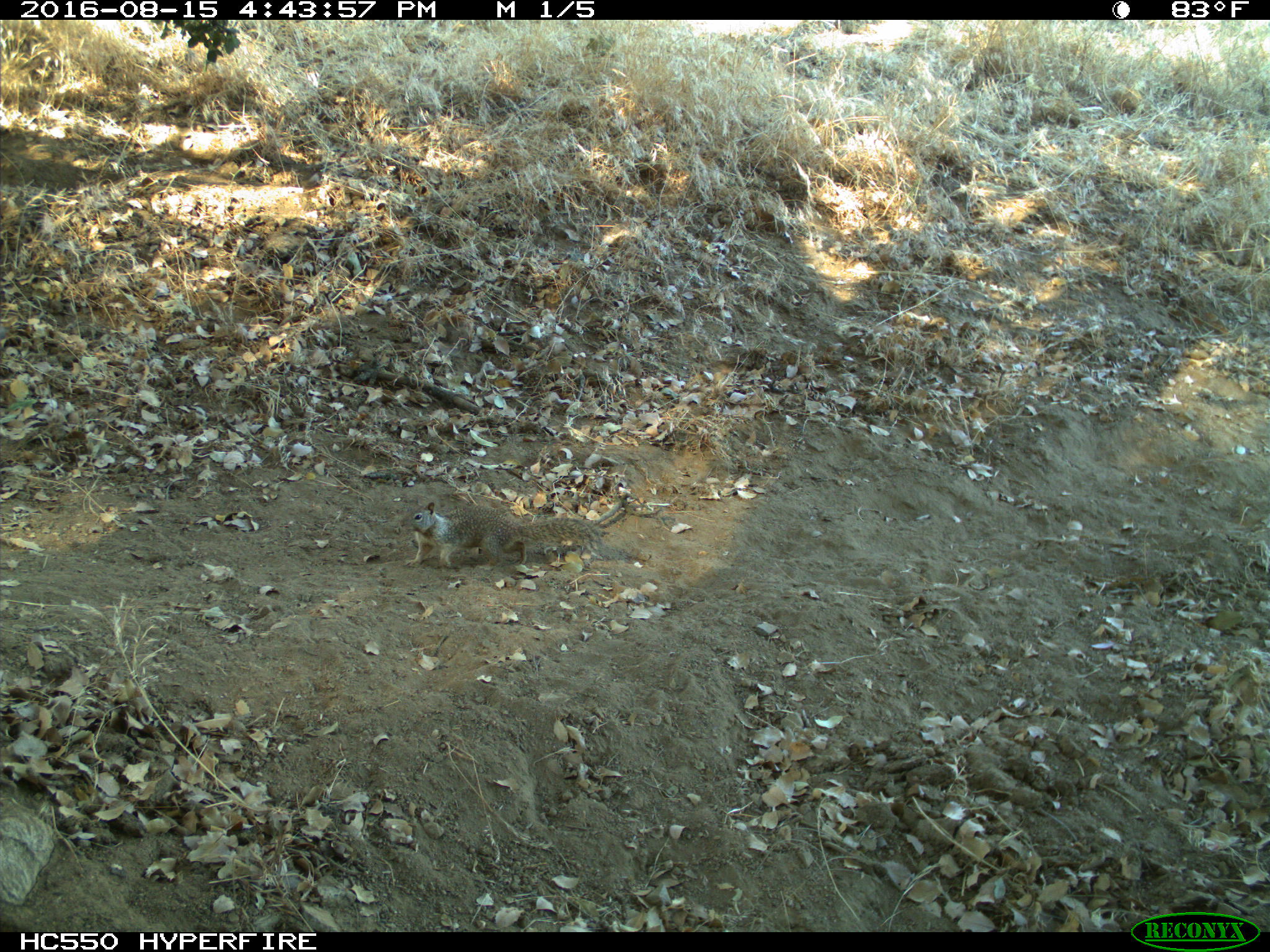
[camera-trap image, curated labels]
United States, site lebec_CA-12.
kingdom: Animalia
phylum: Chordata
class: Mammalia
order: Rodentia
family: Sciuridae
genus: Otospermophilus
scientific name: Otospermophilus beecheyi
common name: california ground squirrel